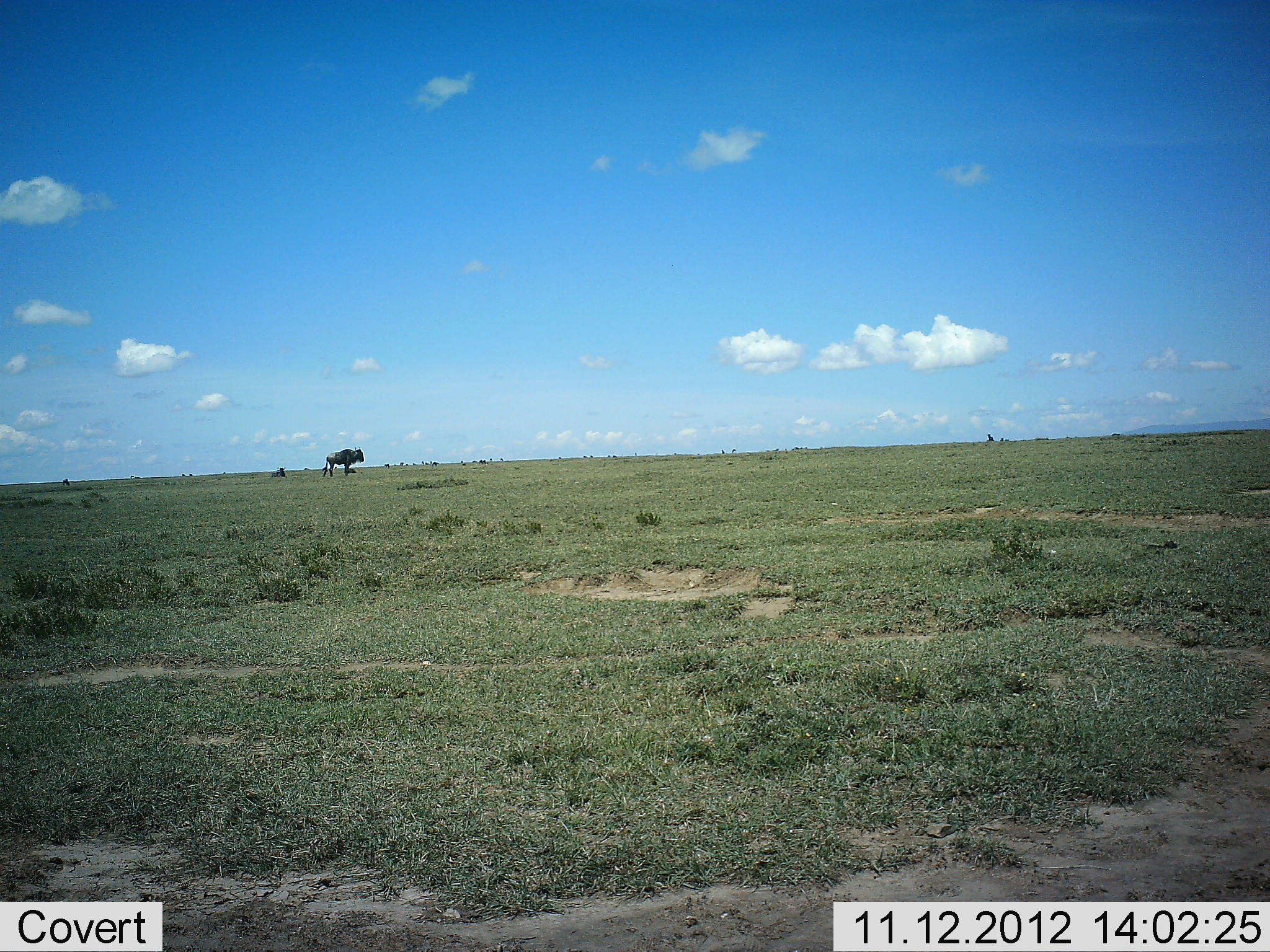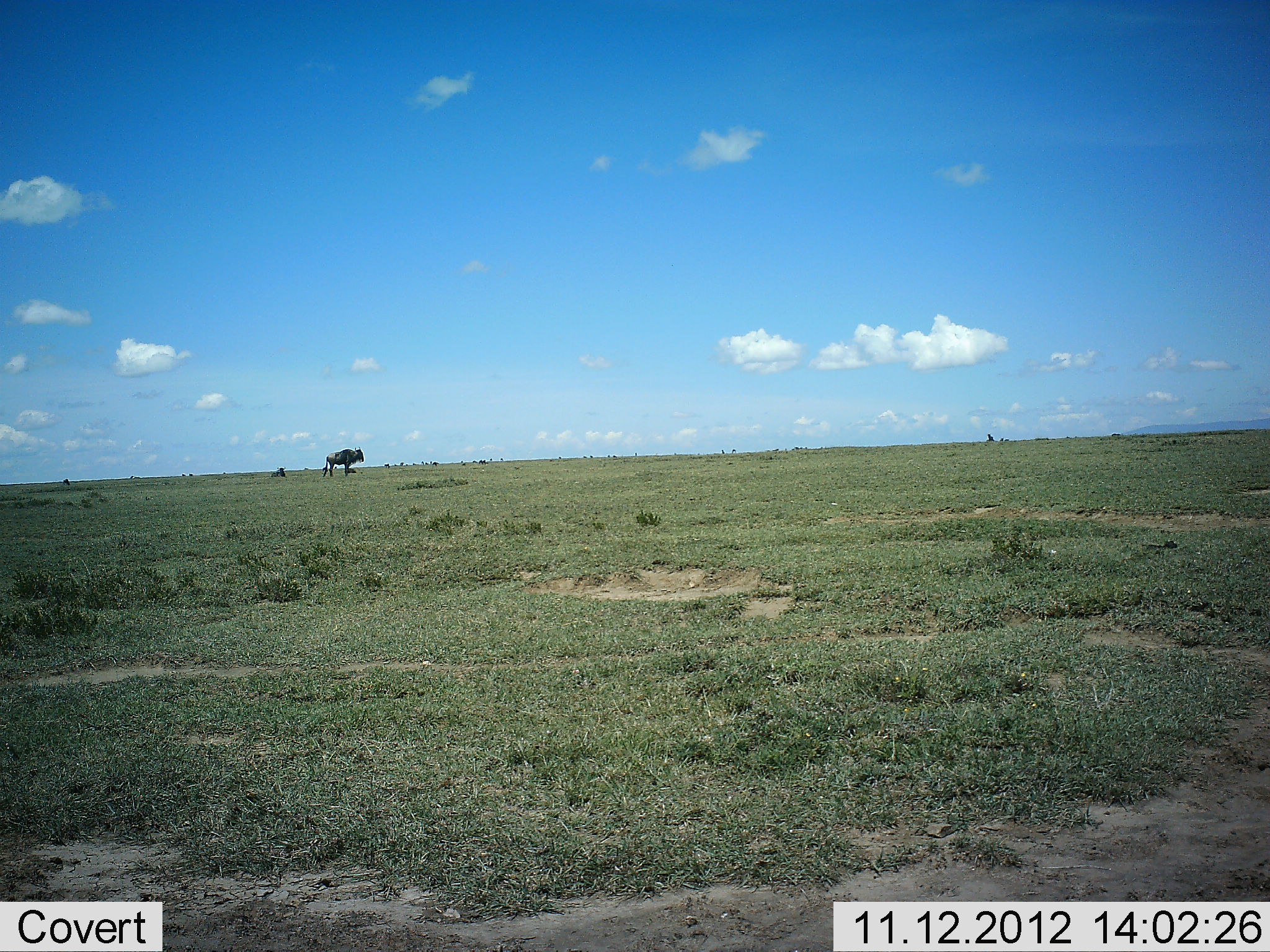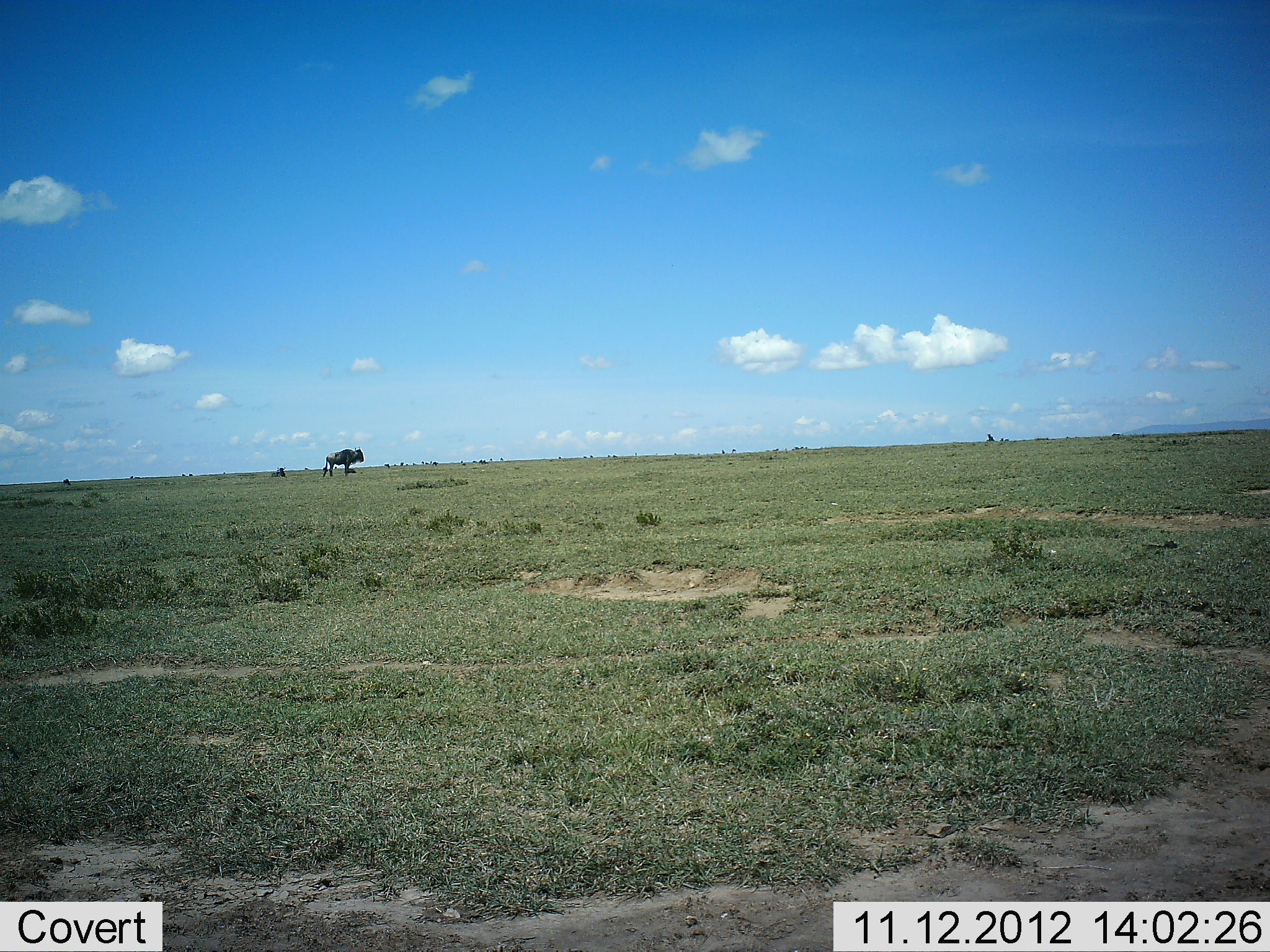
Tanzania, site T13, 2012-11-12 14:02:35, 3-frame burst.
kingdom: Animalia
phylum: Chordata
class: Mammalia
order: Artiodactyla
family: Bovidae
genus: Connochaetes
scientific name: Connochaetes taurinus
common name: blue wildebeest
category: wildebeest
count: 1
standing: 90%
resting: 40%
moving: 0%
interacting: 0%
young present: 0%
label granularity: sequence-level